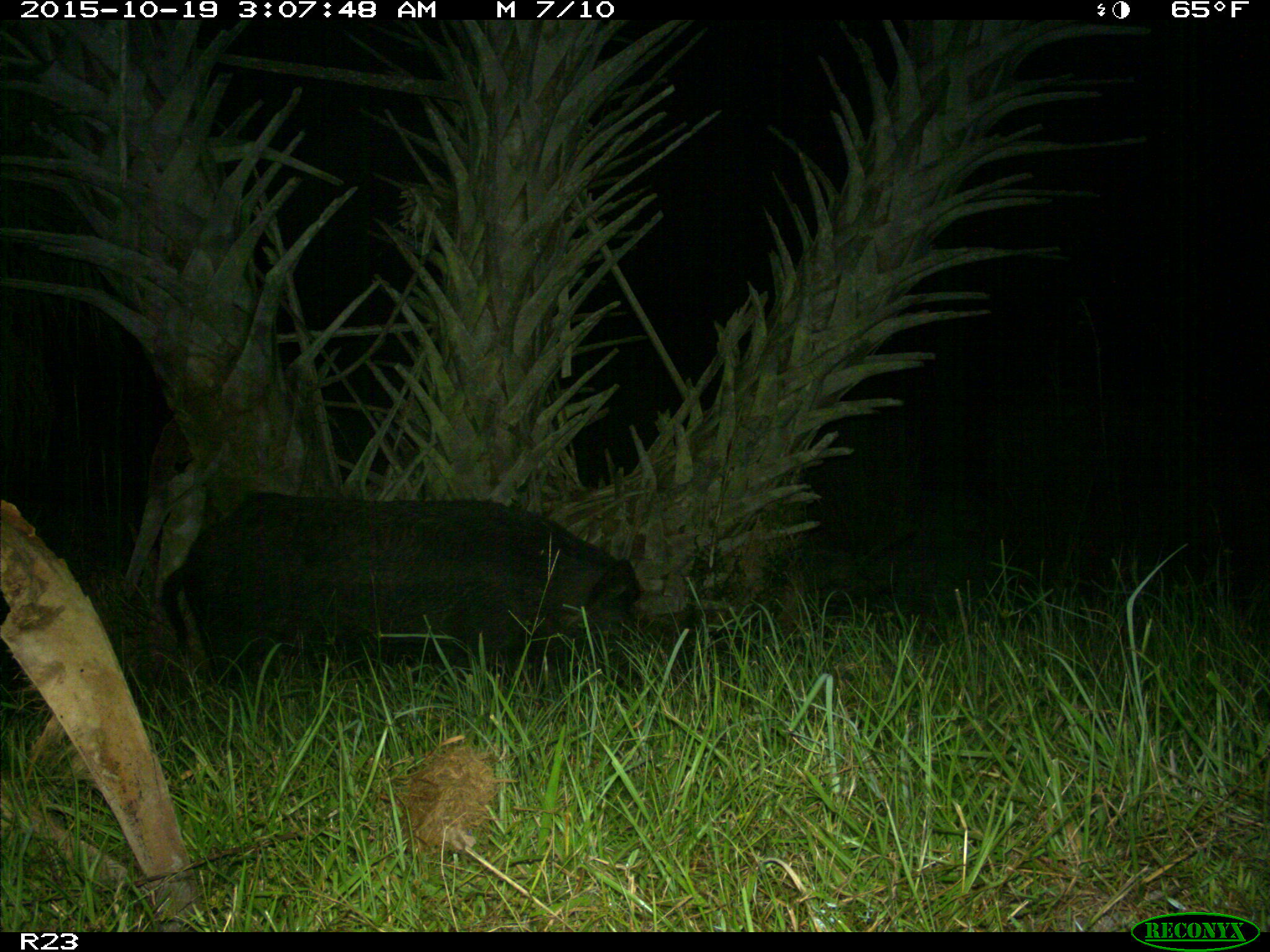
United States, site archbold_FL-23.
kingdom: Animalia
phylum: Chordata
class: Mammalia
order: Artiodactyla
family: Suidae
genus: Sus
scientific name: Sus scrofa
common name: wild boar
Sus scrofa (wild boar).